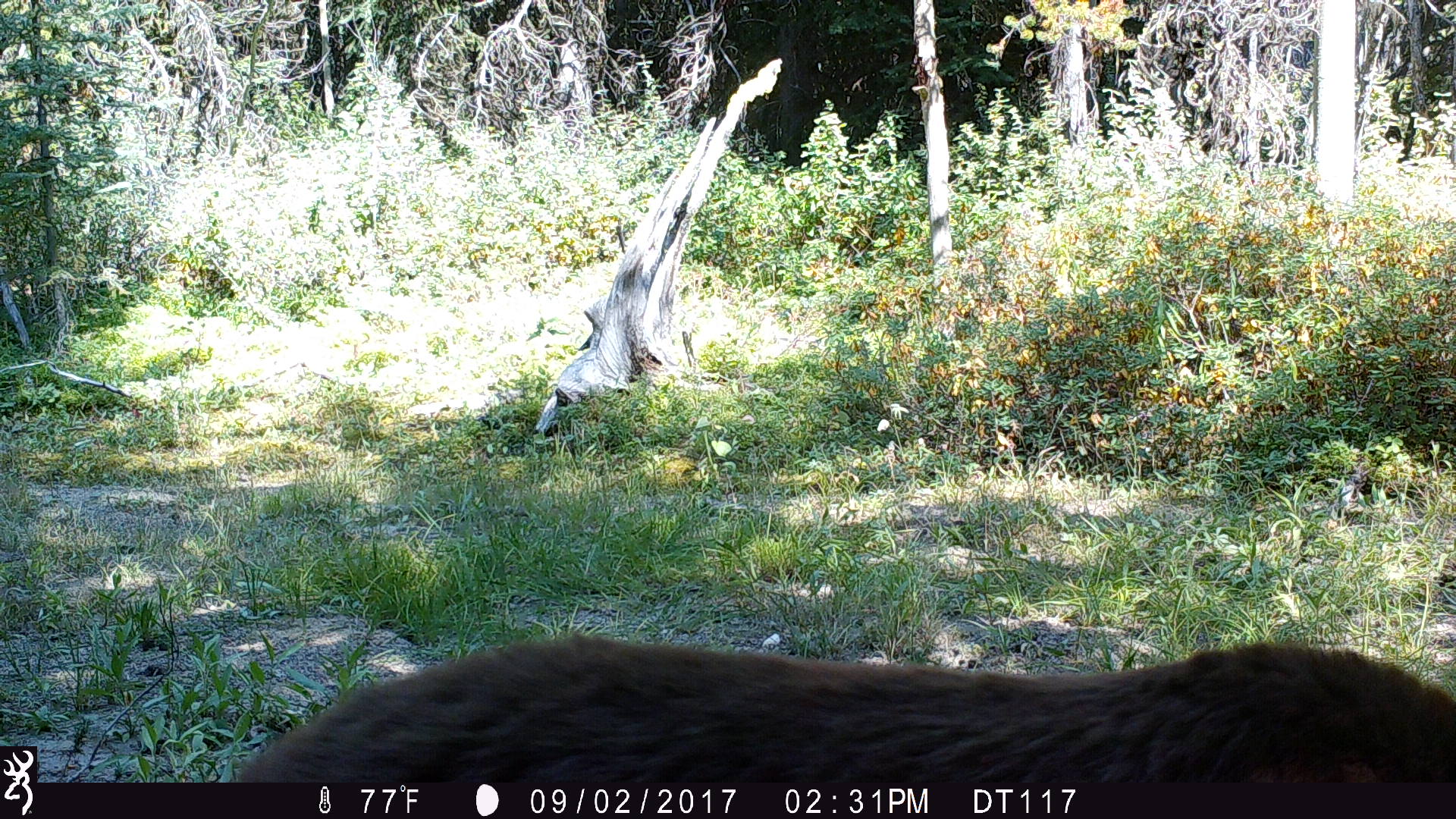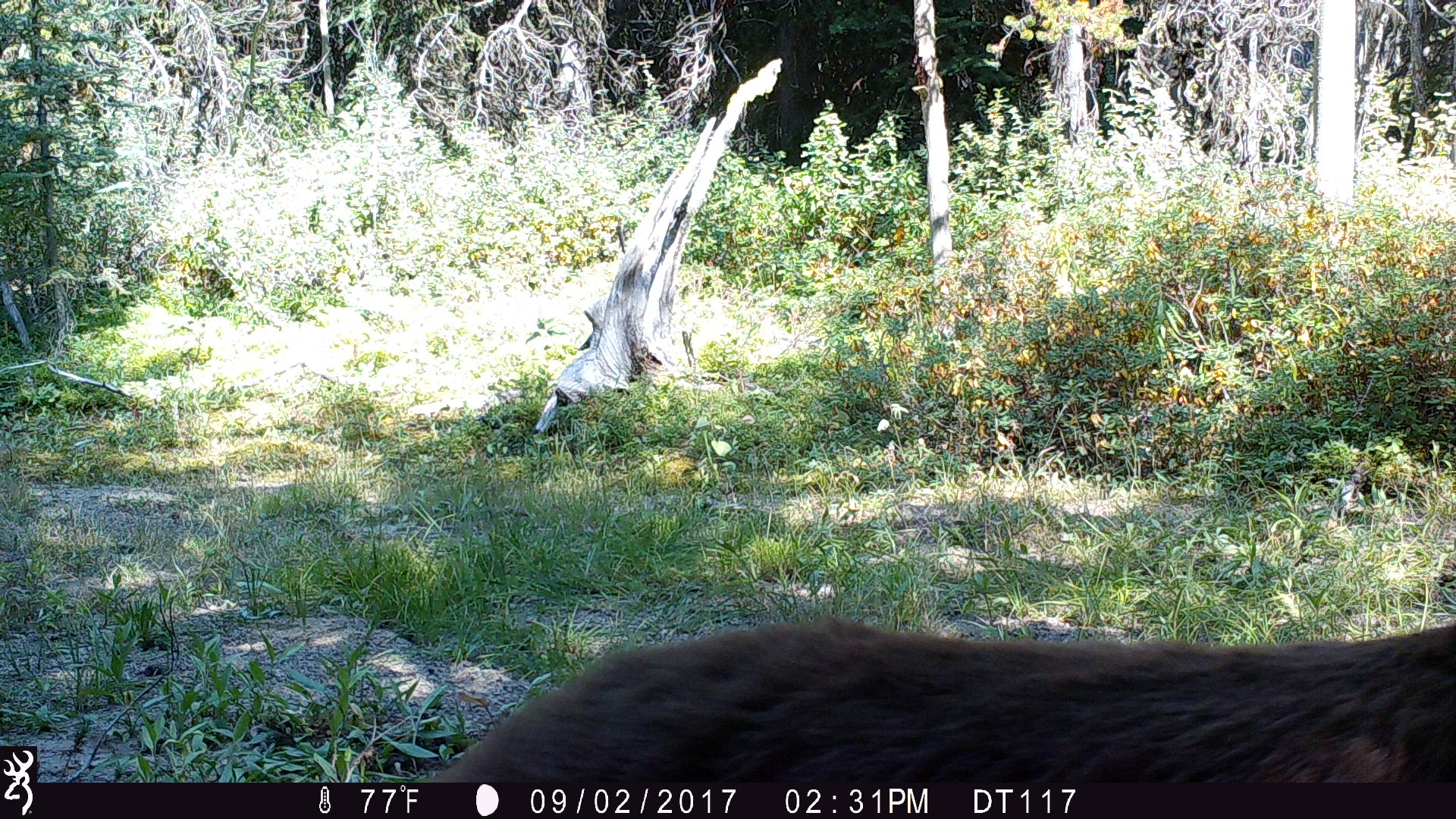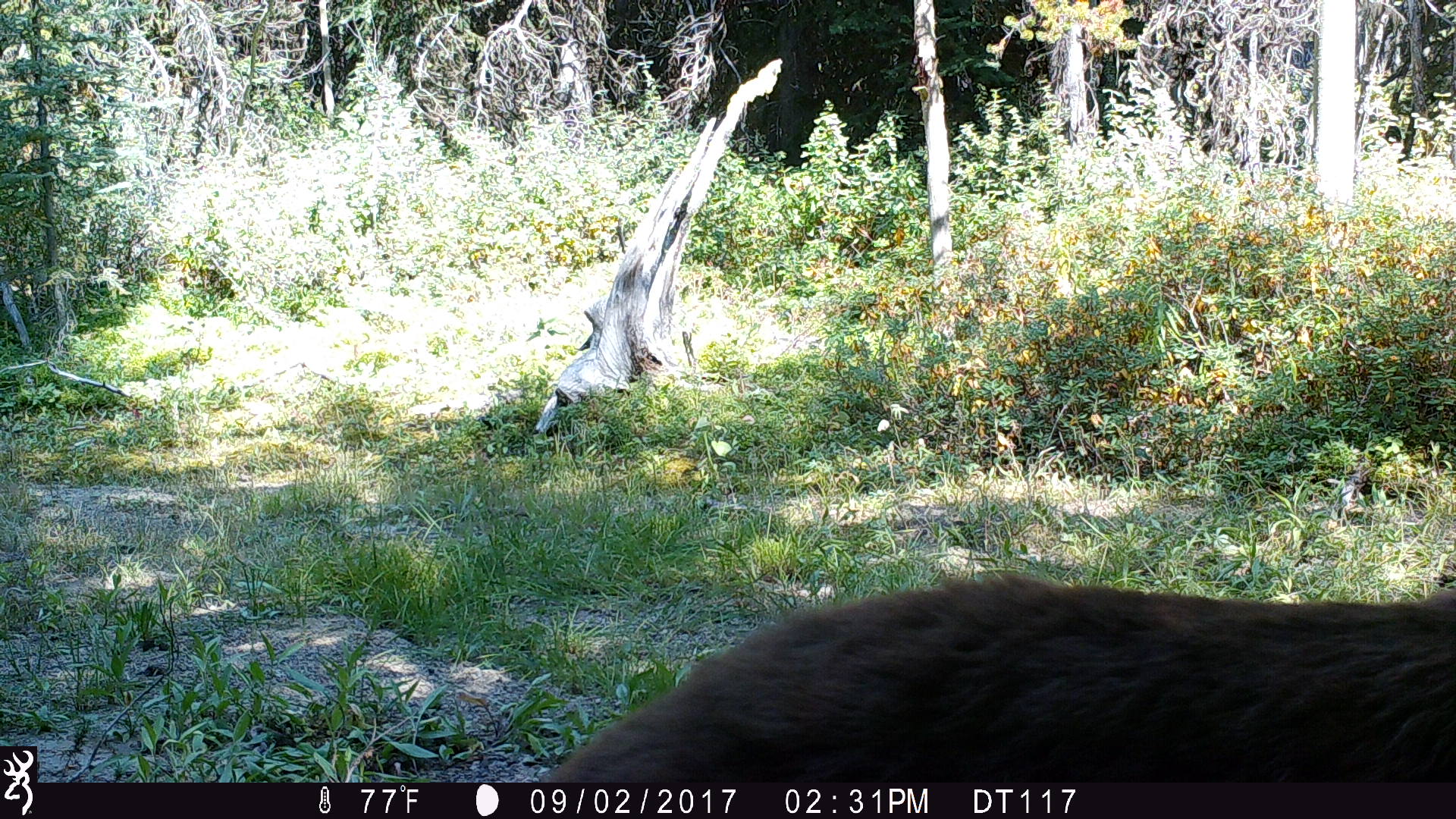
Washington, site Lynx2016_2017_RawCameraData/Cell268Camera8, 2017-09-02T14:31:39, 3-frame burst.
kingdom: Animalia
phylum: Chordata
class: Mammalia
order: Carnivora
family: Ursidae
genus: Ursus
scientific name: Ursus americanus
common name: american black bear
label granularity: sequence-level